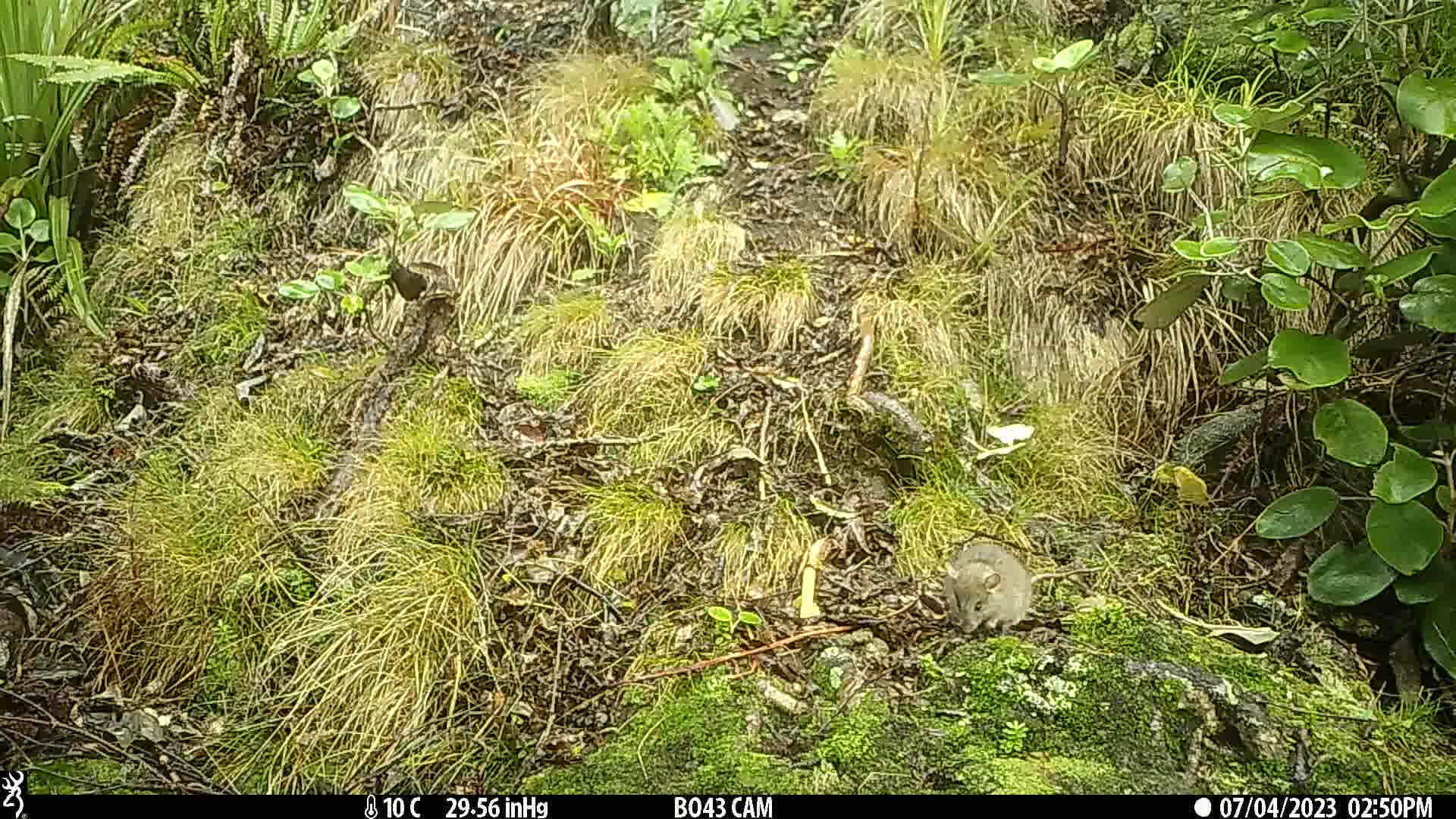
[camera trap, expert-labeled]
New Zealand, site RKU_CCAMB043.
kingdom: Animalia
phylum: Chordata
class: Mammalia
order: Rodentia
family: Muridae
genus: Rattus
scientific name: Rattus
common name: rat